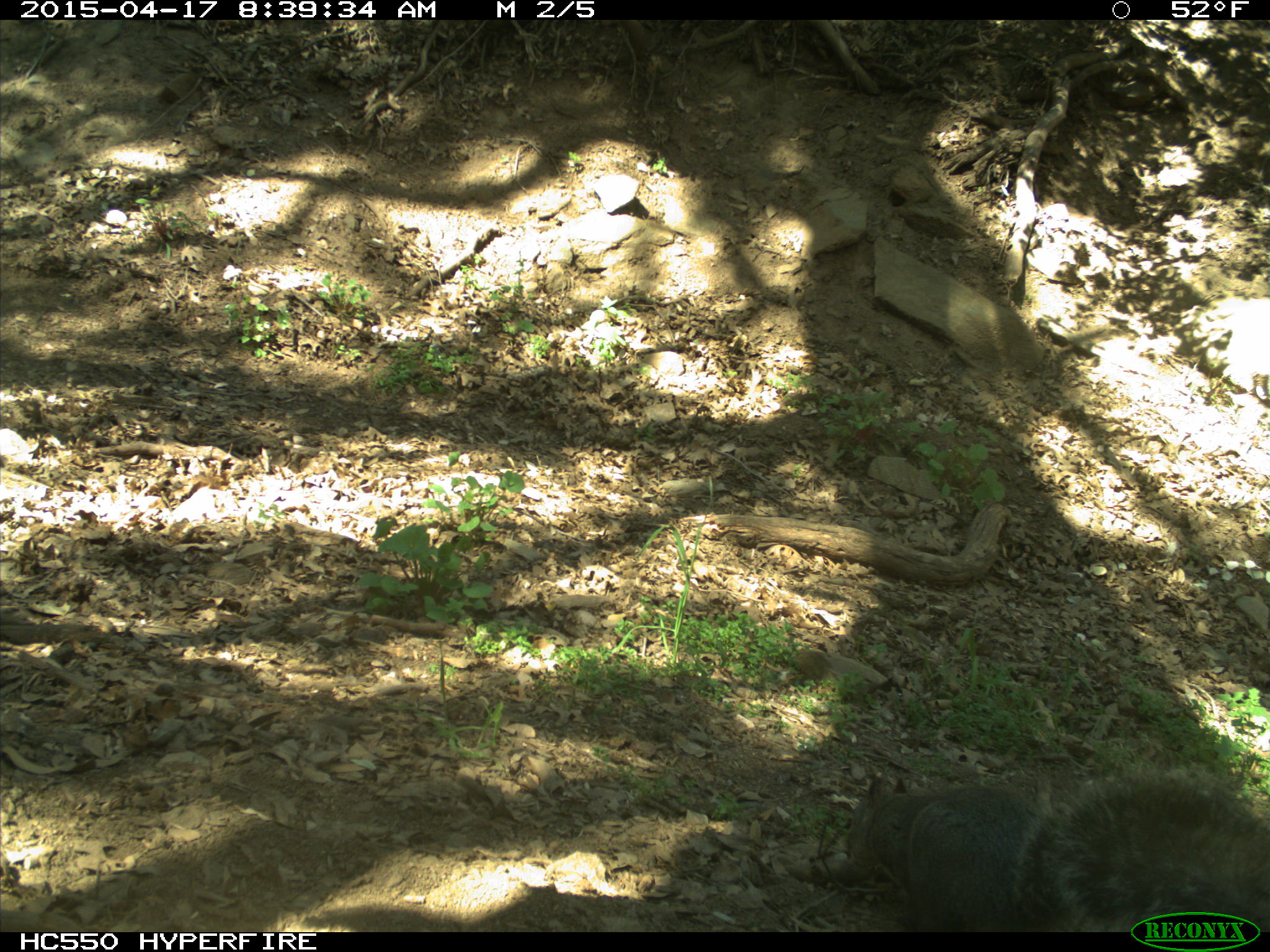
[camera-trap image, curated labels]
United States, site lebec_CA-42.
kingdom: Animalia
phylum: Chordata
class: Mammalia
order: Rodentia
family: Sciuridae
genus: Sciurus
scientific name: Sciurus carolinensis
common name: eastern gray squirrel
Sciurus carolinensis (eastern gray squirrel).